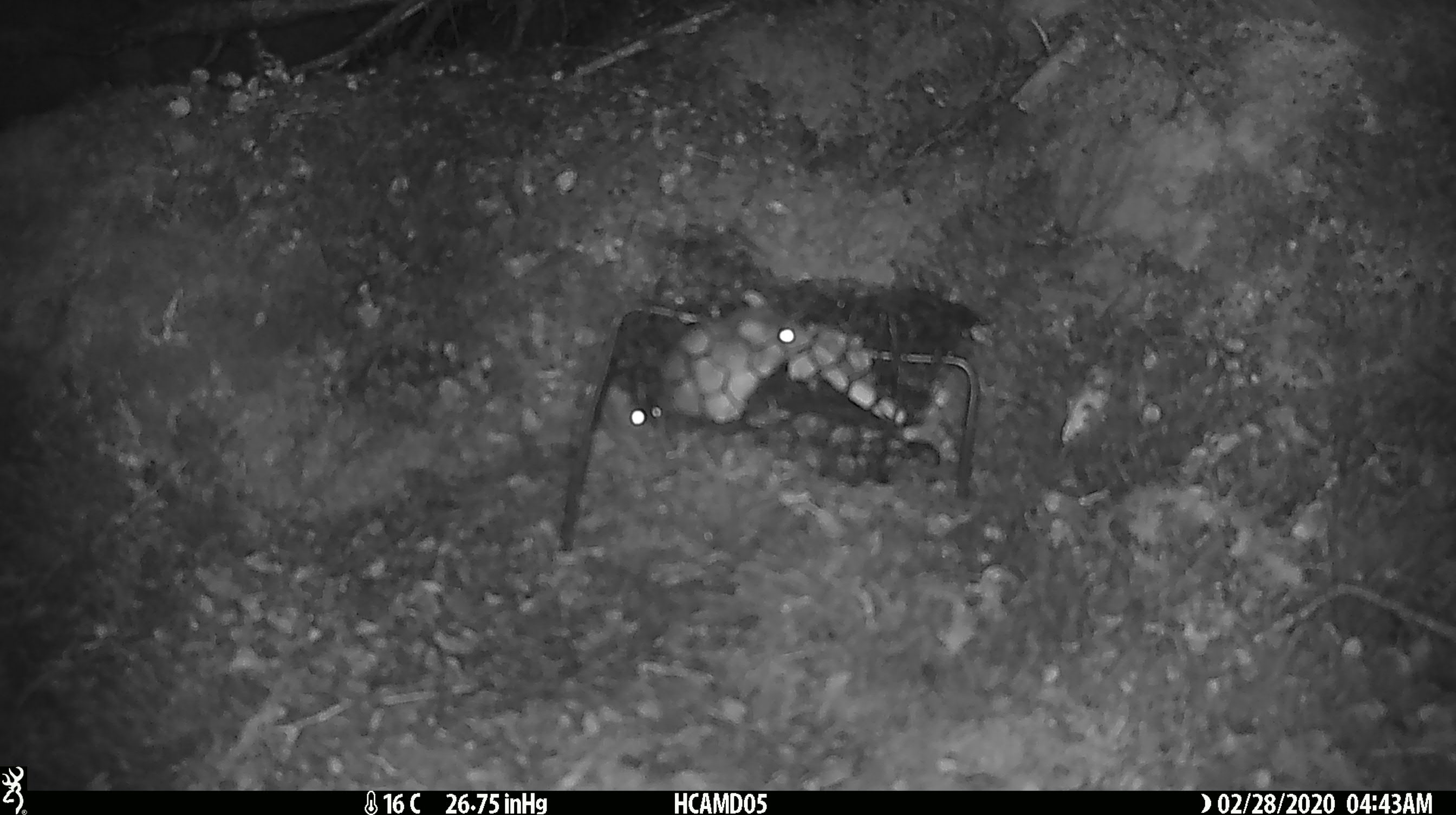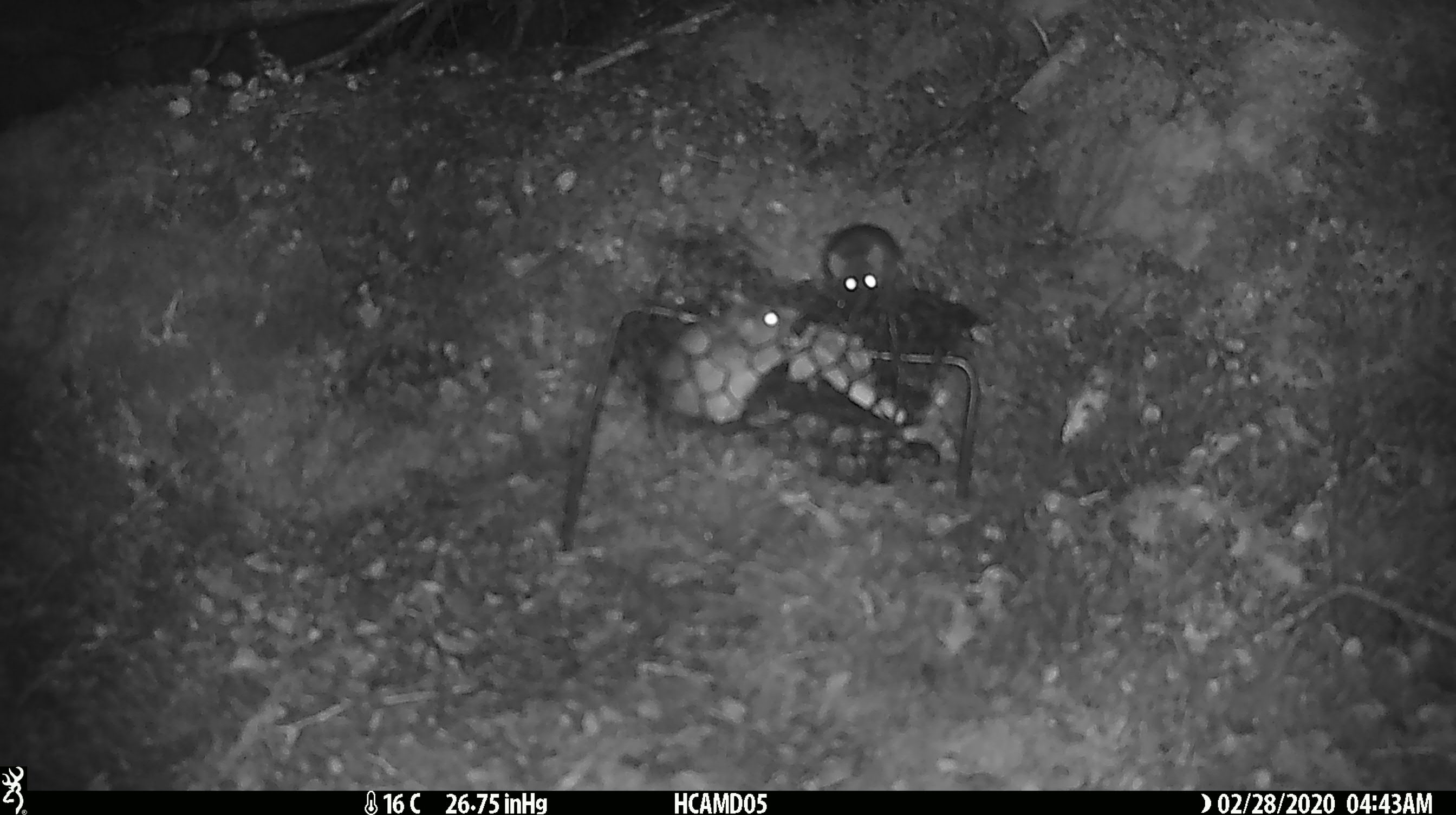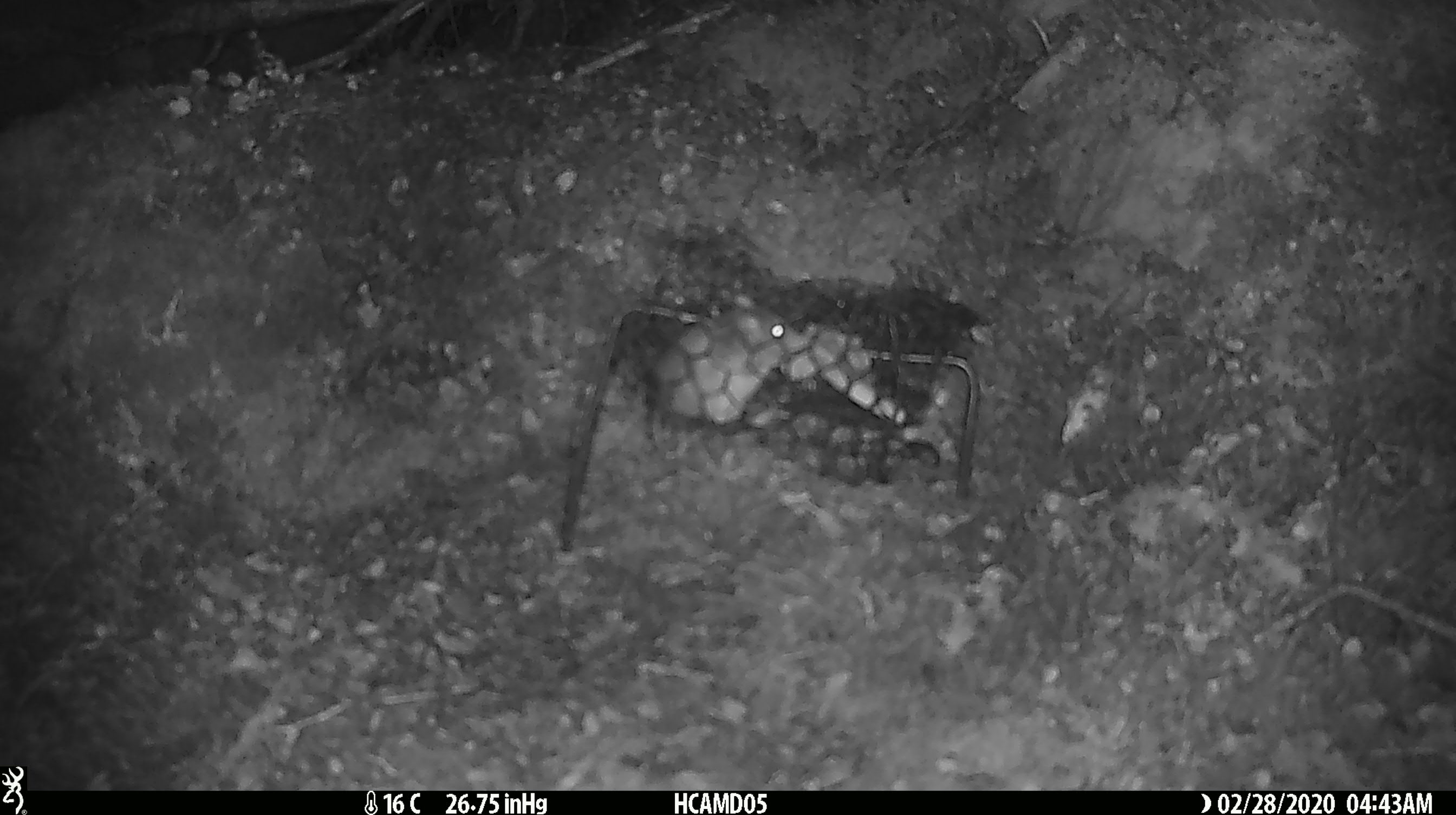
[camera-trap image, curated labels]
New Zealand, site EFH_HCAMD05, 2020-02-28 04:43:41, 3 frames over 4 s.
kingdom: Animalia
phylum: Chordata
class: Mammalia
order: Rodentia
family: Muridae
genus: Mus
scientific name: Mus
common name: mouse